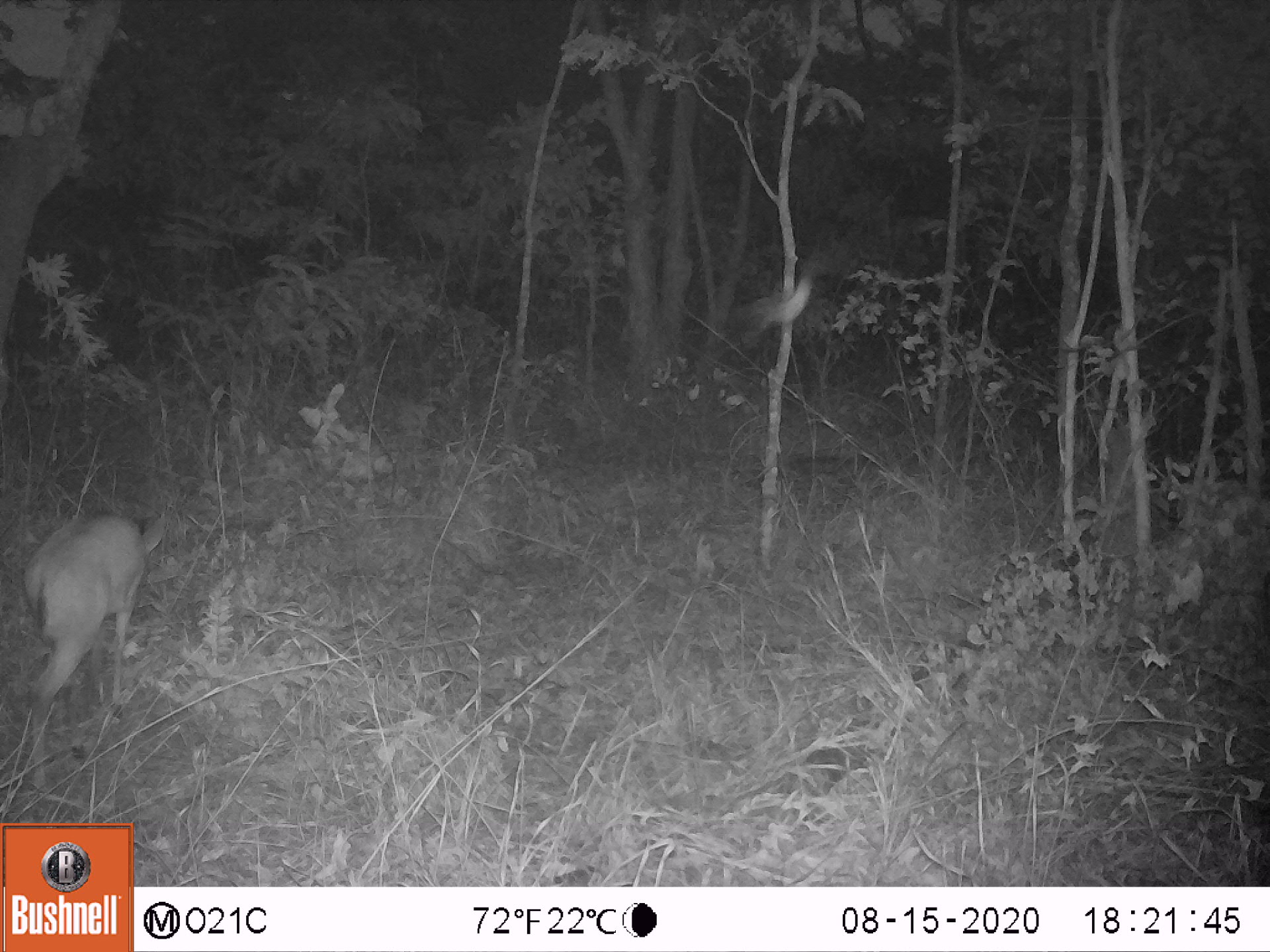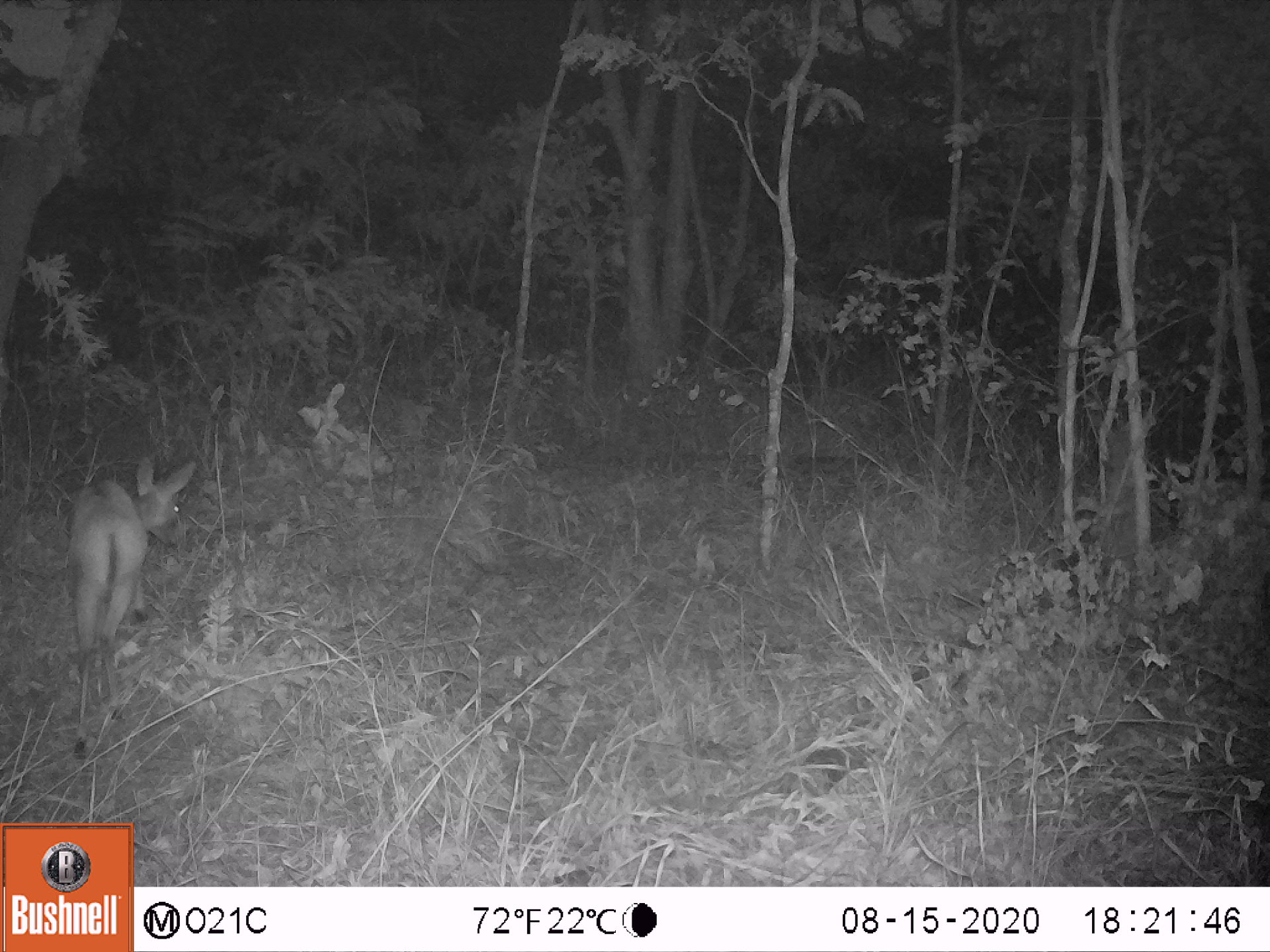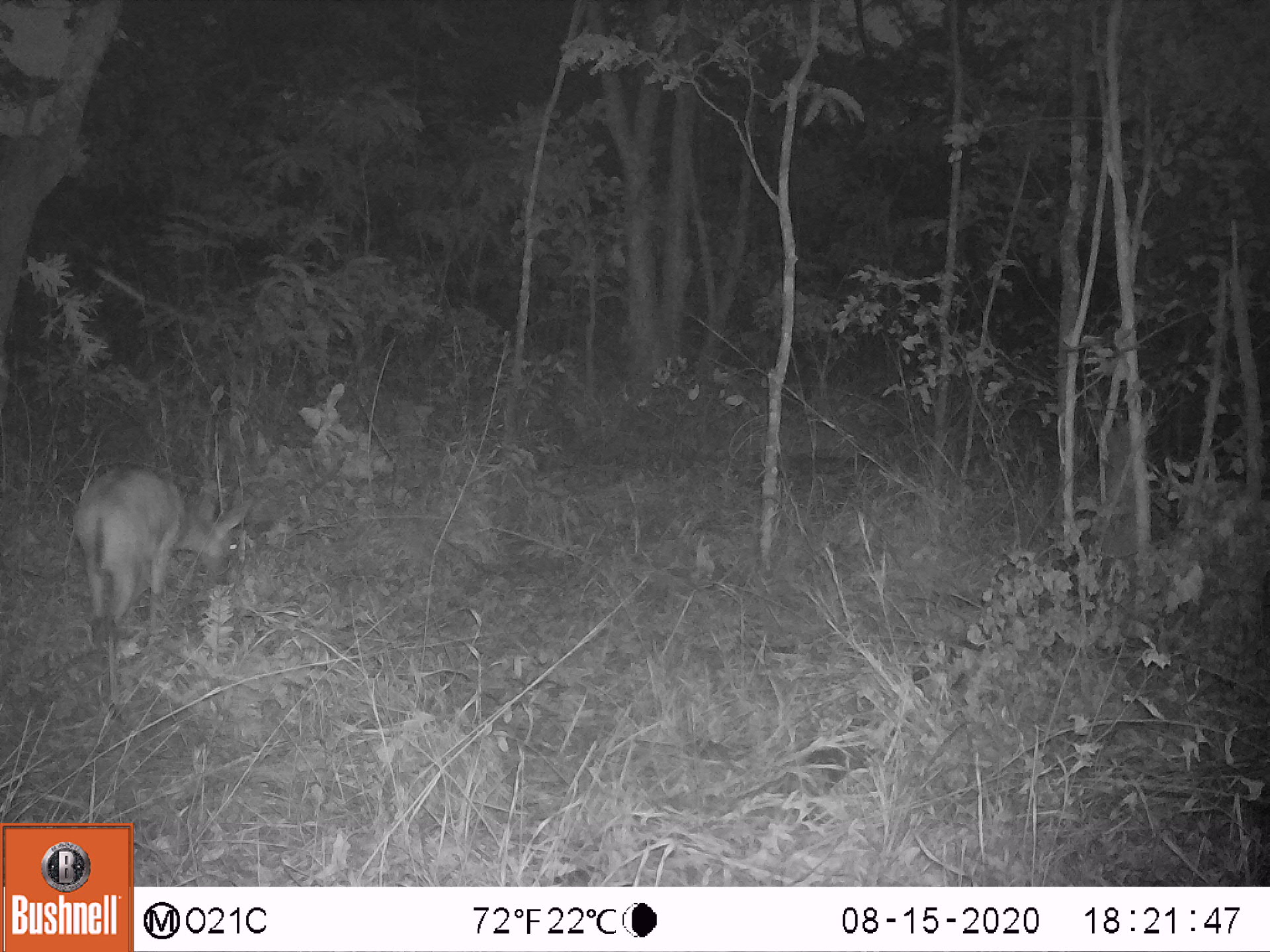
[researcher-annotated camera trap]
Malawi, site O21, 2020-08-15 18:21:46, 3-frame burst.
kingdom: Animalia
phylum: Chordata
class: Mammalia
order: Artiodactyla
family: Bovidae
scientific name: Antilopinae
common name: small antelope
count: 1